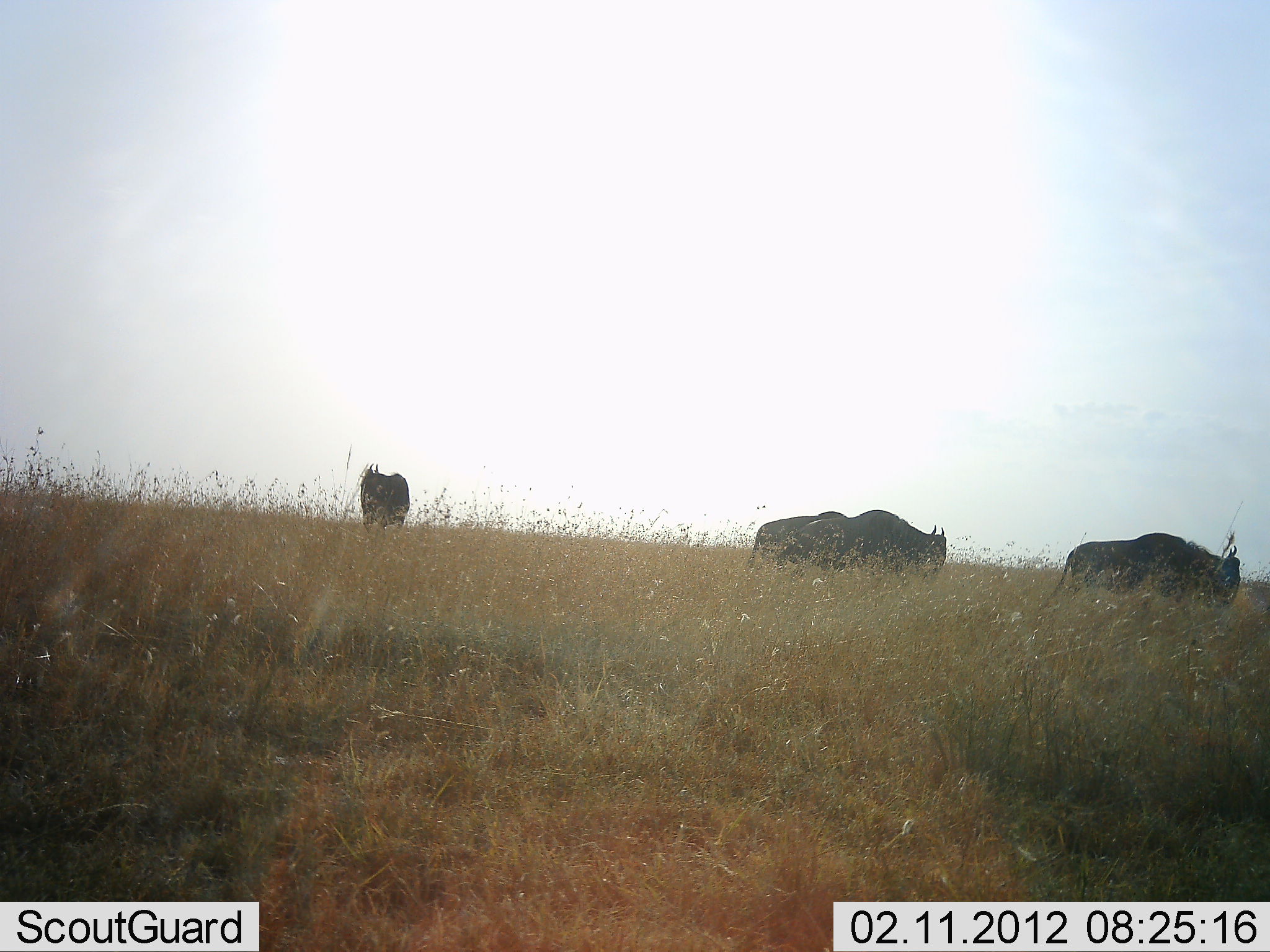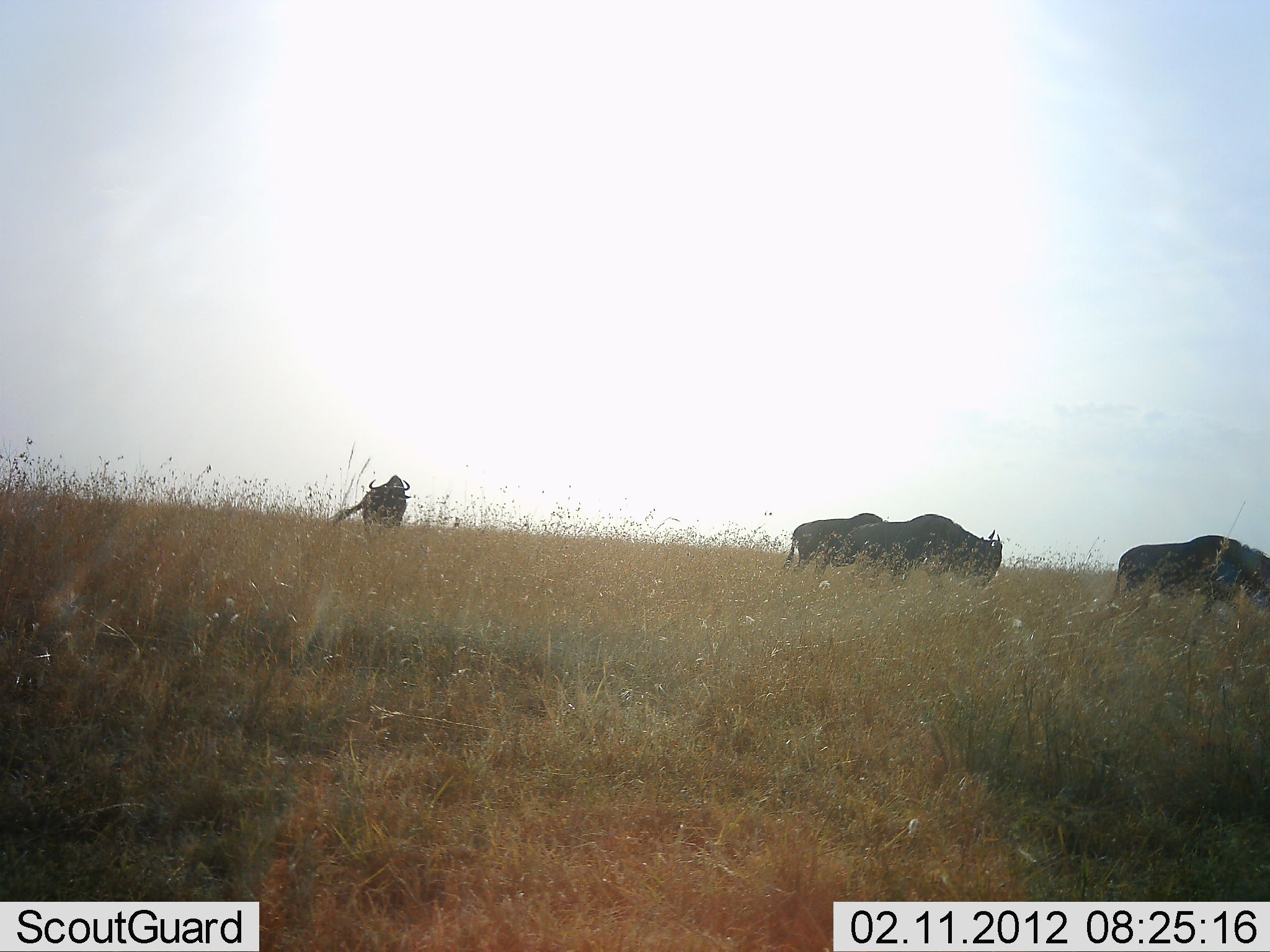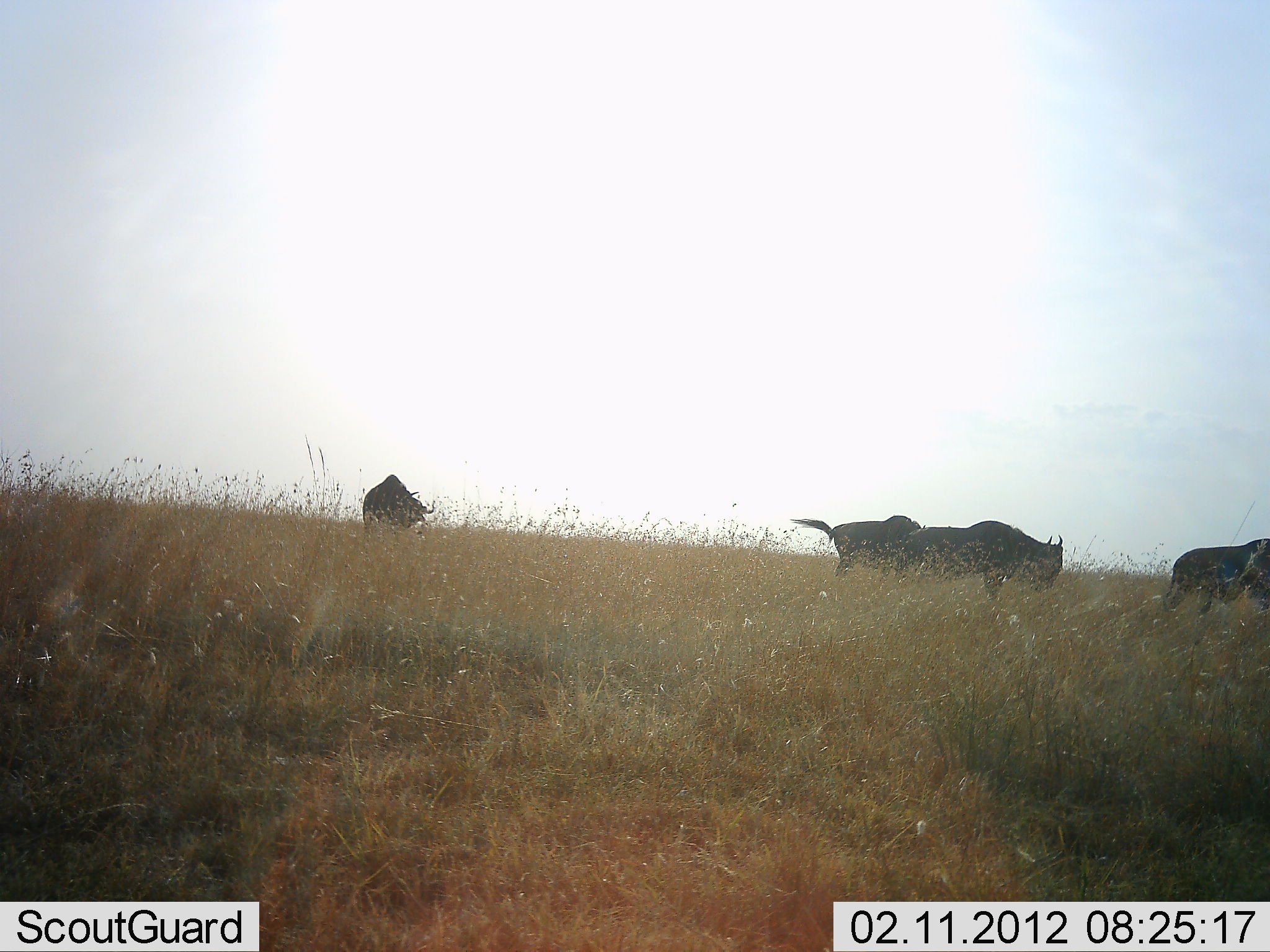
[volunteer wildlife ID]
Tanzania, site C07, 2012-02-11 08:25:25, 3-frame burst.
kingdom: Animalia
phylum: Chordata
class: Mammalia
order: Artiodactyla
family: Bovidae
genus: Connochaetes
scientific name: Connochaetes taurinus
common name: blue wildebeest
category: wildebeest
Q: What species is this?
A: Wildebeest (blue wildebeest) (Connochaetes taurinus).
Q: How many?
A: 4.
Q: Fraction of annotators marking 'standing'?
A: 18%.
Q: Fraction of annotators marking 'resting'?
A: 0%.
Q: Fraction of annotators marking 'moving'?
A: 82%.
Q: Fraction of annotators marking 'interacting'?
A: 0%.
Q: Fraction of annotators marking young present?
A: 0%.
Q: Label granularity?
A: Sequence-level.